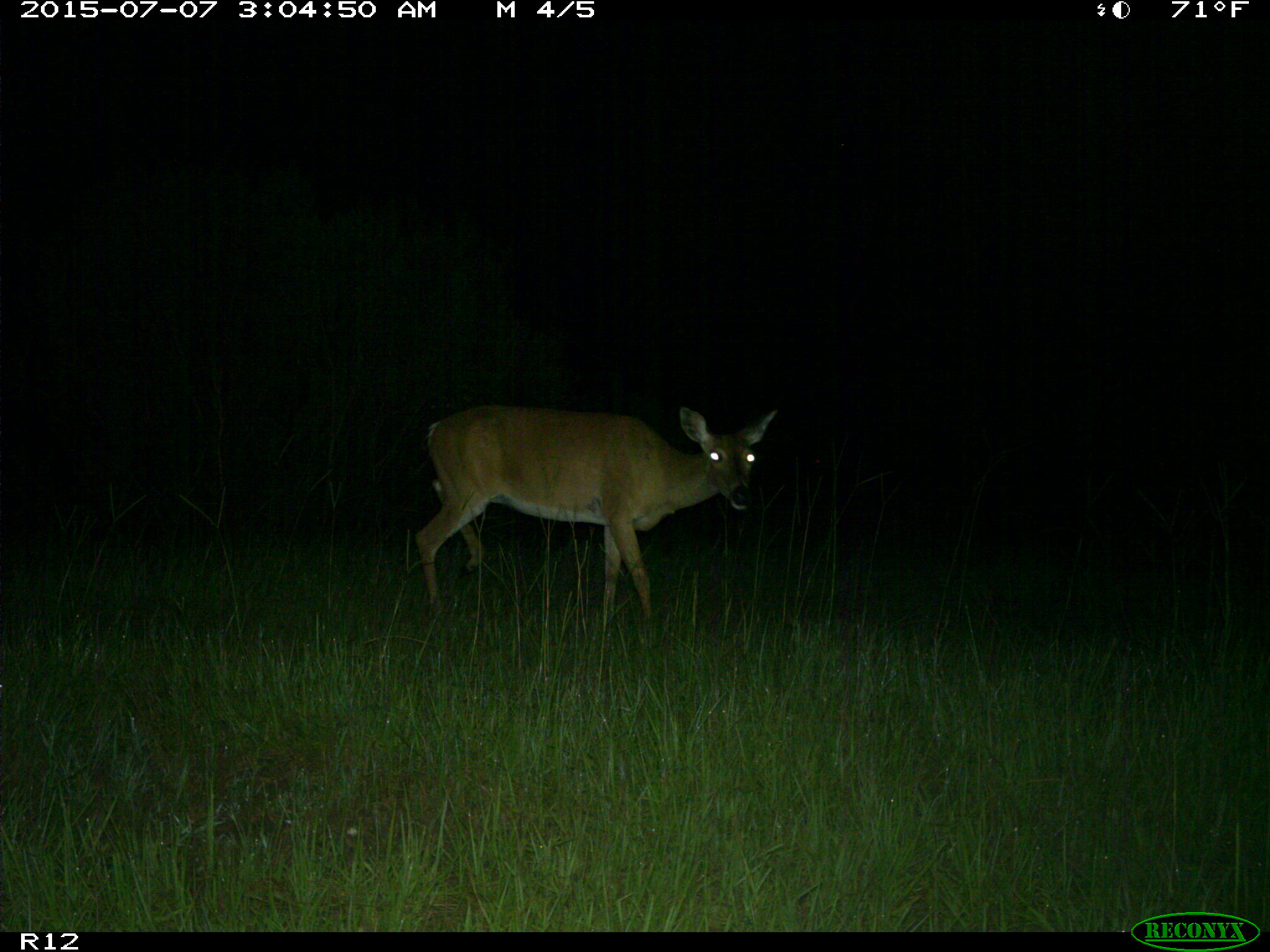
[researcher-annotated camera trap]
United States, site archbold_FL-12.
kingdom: Animalia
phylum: Chordata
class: Mammalia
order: Artiodactyla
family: Cervidae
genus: Odocoileus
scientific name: Odocoileus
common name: deer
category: unidentified deer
Unidentified deer (deer) (Odocoileus).